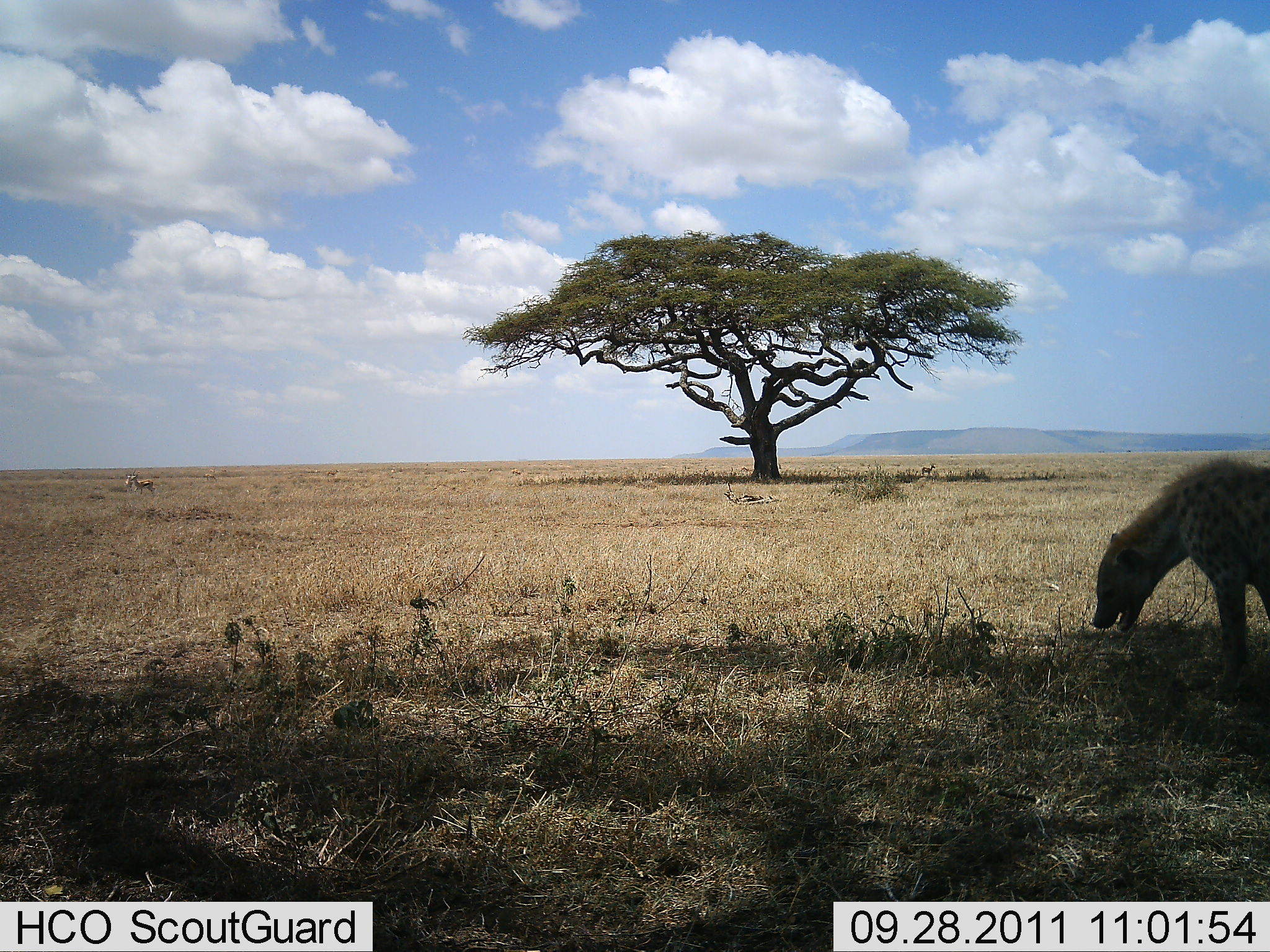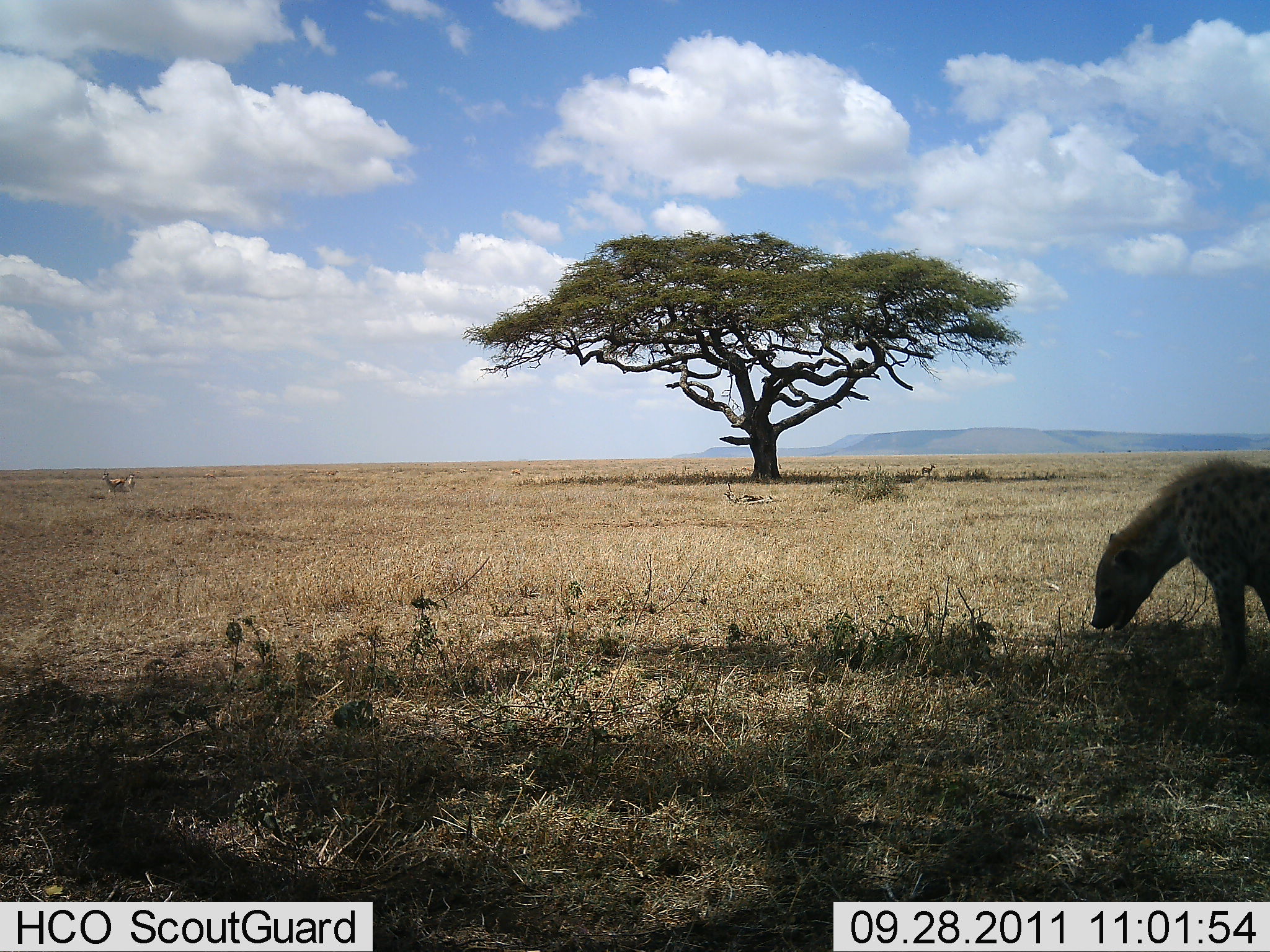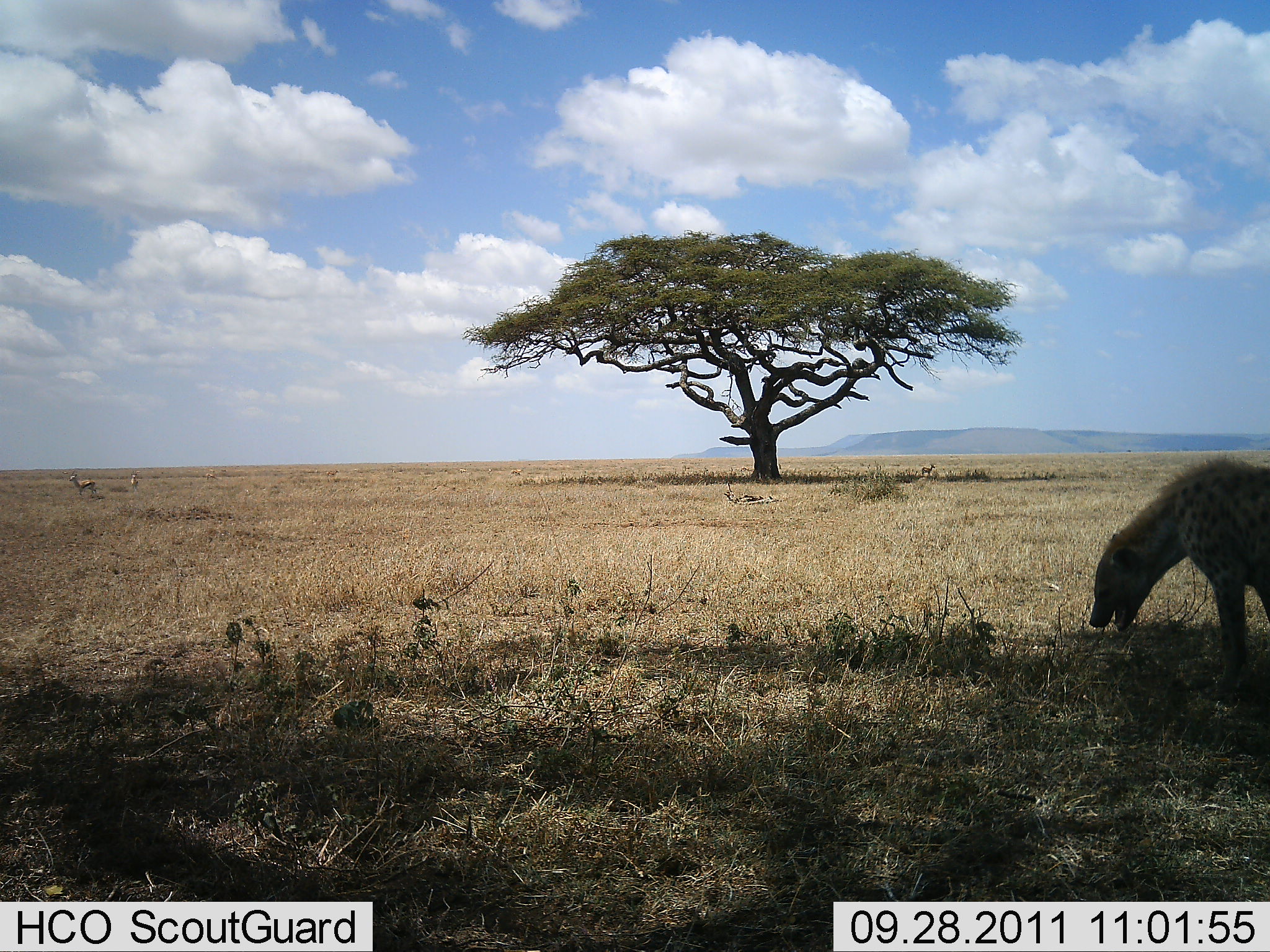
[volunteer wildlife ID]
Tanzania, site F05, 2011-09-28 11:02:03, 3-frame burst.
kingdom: Animalia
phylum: Chordata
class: Mammalia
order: Artiodactyla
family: Bovidae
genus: Eudorcas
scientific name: Eudorcas thomsonii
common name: thomson's gazelle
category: gazellethomsons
Gazellethomsons (thomson's gazelle) (Eudorcas thomsonii), count 2. Behavior (volunteer vote fractions): standing 31%, resting 0%, moving 92%, interacting 0%. Young present (vote fraction): 0%. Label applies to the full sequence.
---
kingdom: Animalia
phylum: Chordata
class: Mammalia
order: Carnivora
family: Hyaenidae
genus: Crocuta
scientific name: Crocuta crocuta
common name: spotted hyena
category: hyenaspotted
Hyenaspotted (spotted hyena) (Crocuta crocuta), count 1. Behavior (volunteer vote fractions): standing 80%, resting 4%, moving 4%, interacting 0%. Young present (vote fraction): 0%. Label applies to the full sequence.